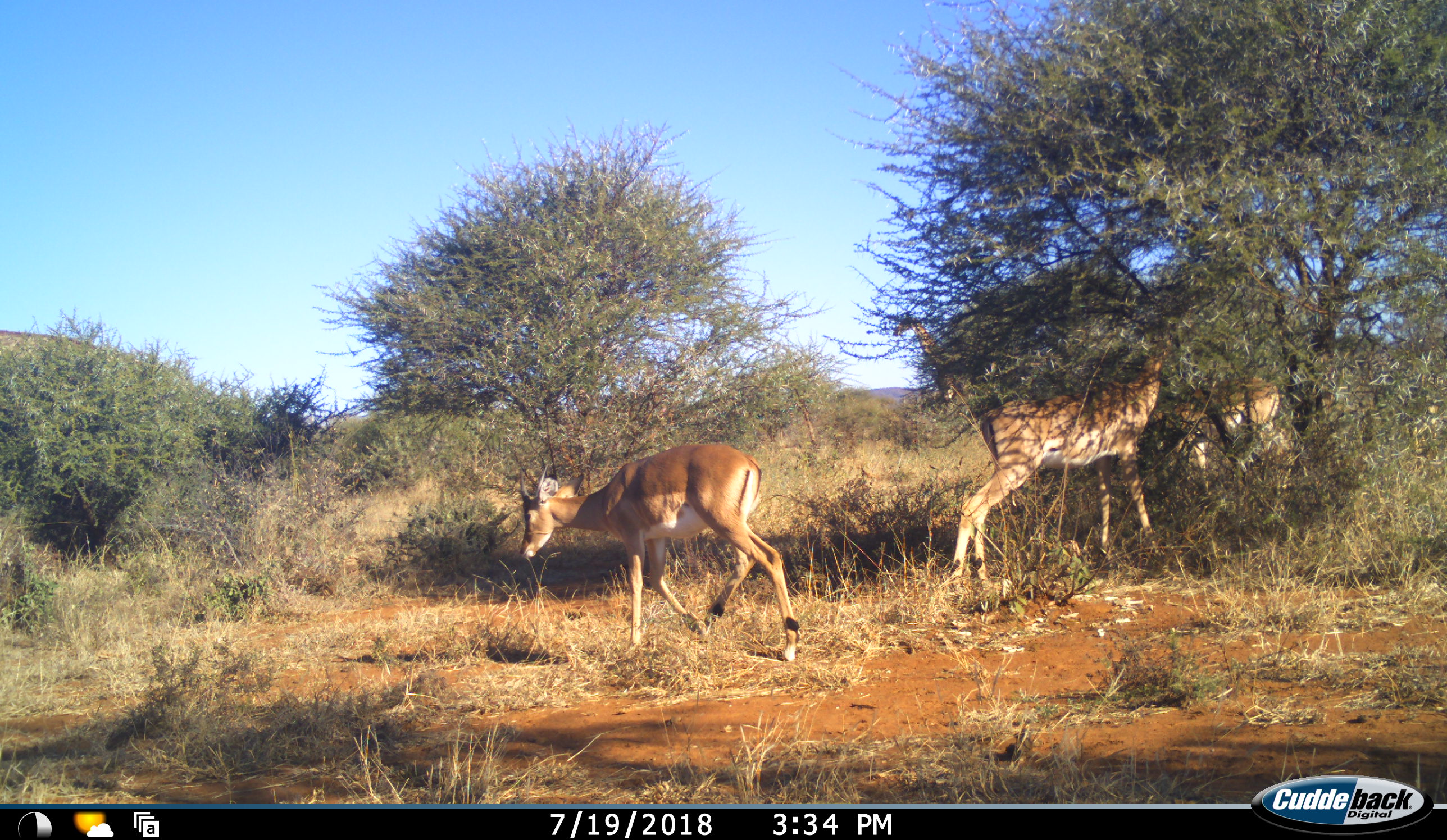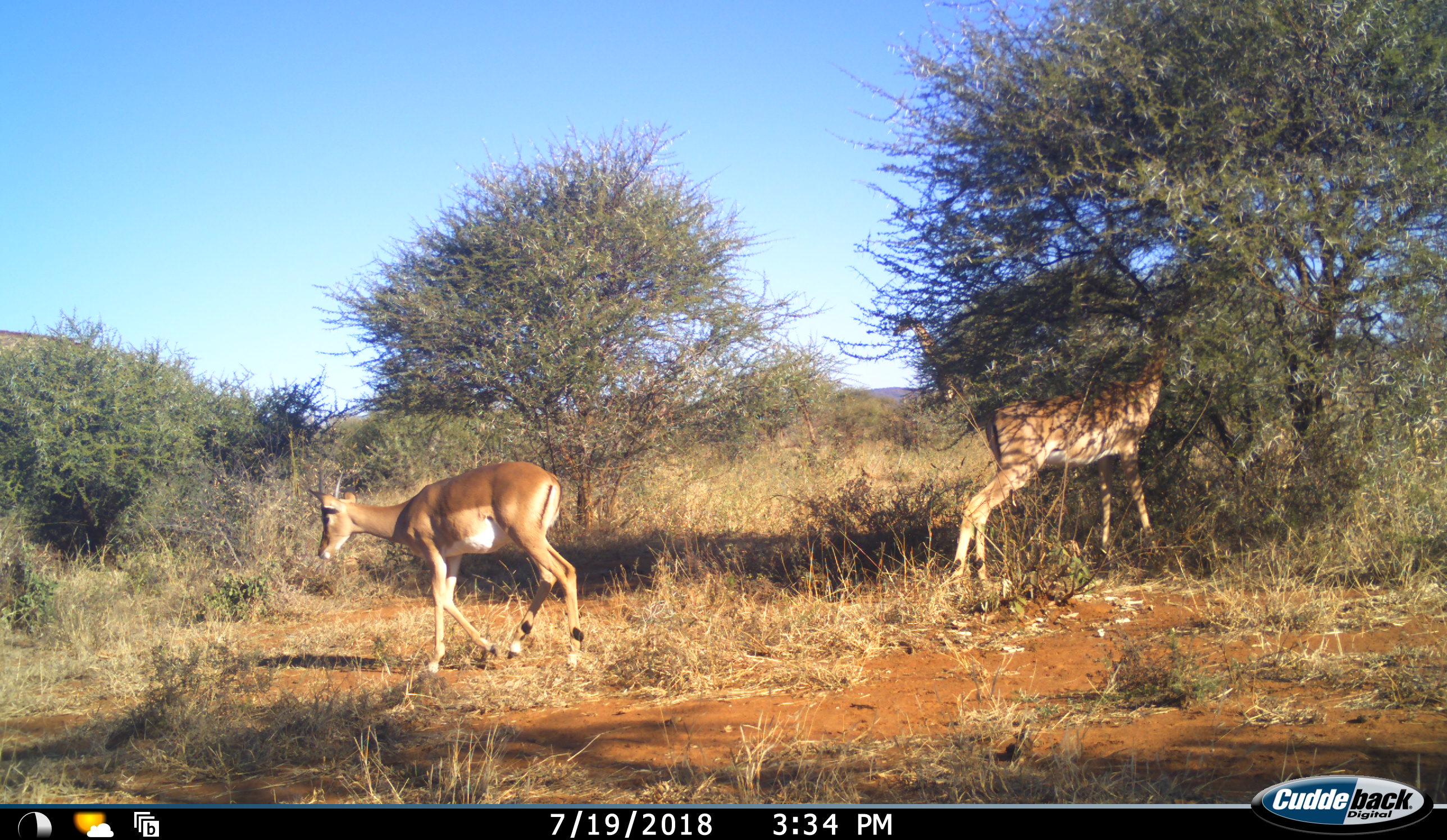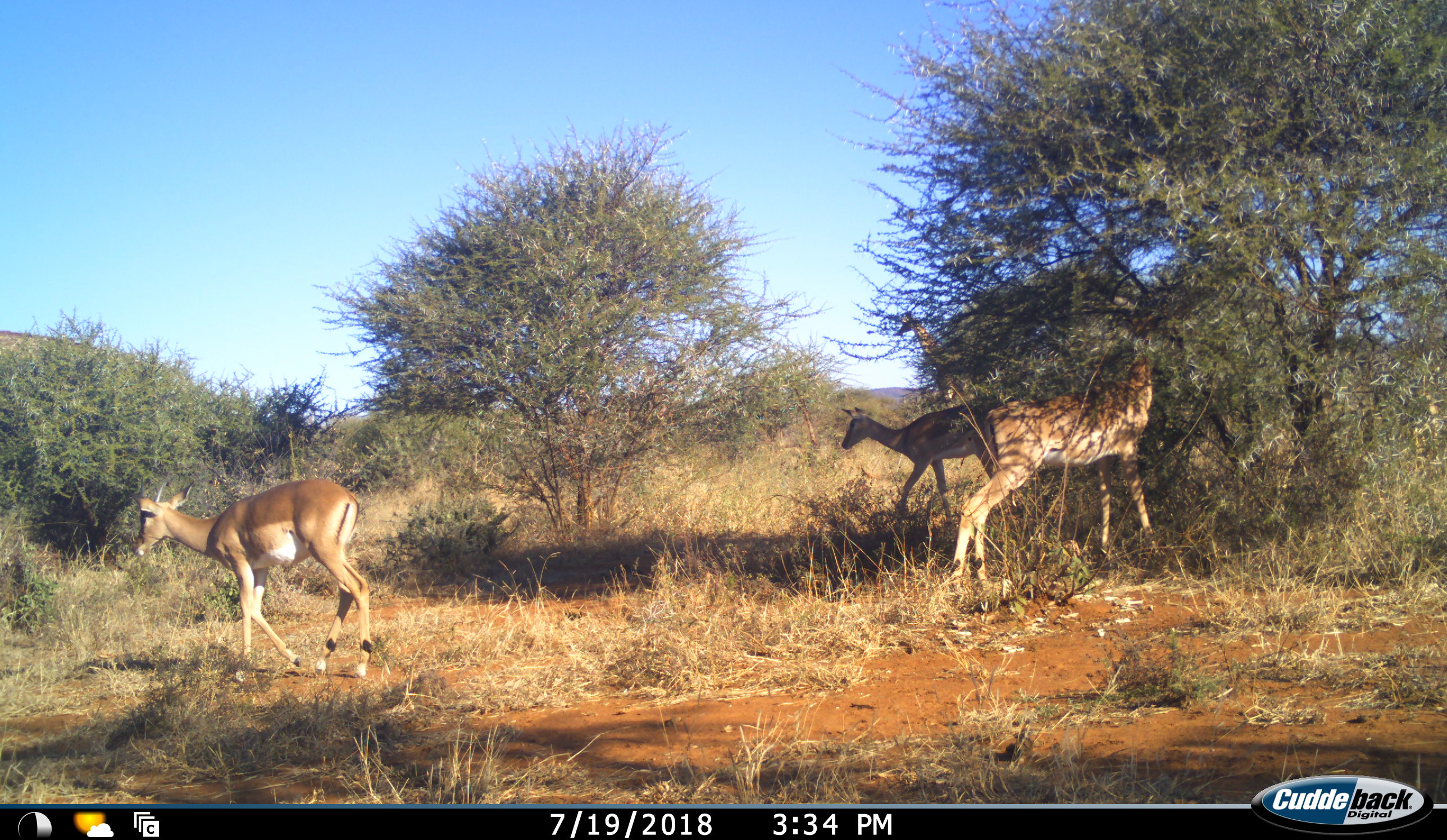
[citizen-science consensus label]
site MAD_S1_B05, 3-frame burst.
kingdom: Animalia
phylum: Chordata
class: Mammalia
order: Artiodactyla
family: Giraffidae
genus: Giraffa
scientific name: Giraffa camelopardalis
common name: giraffe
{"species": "giraffe (Giraffa camelopardalis)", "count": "1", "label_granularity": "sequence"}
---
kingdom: Animalia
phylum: Chordata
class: Mammalia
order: Artiodactyla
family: Bovidae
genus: Aepyceros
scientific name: Aepyceros melampus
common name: impala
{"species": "impala (Aepyceros melampus)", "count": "3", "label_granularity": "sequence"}